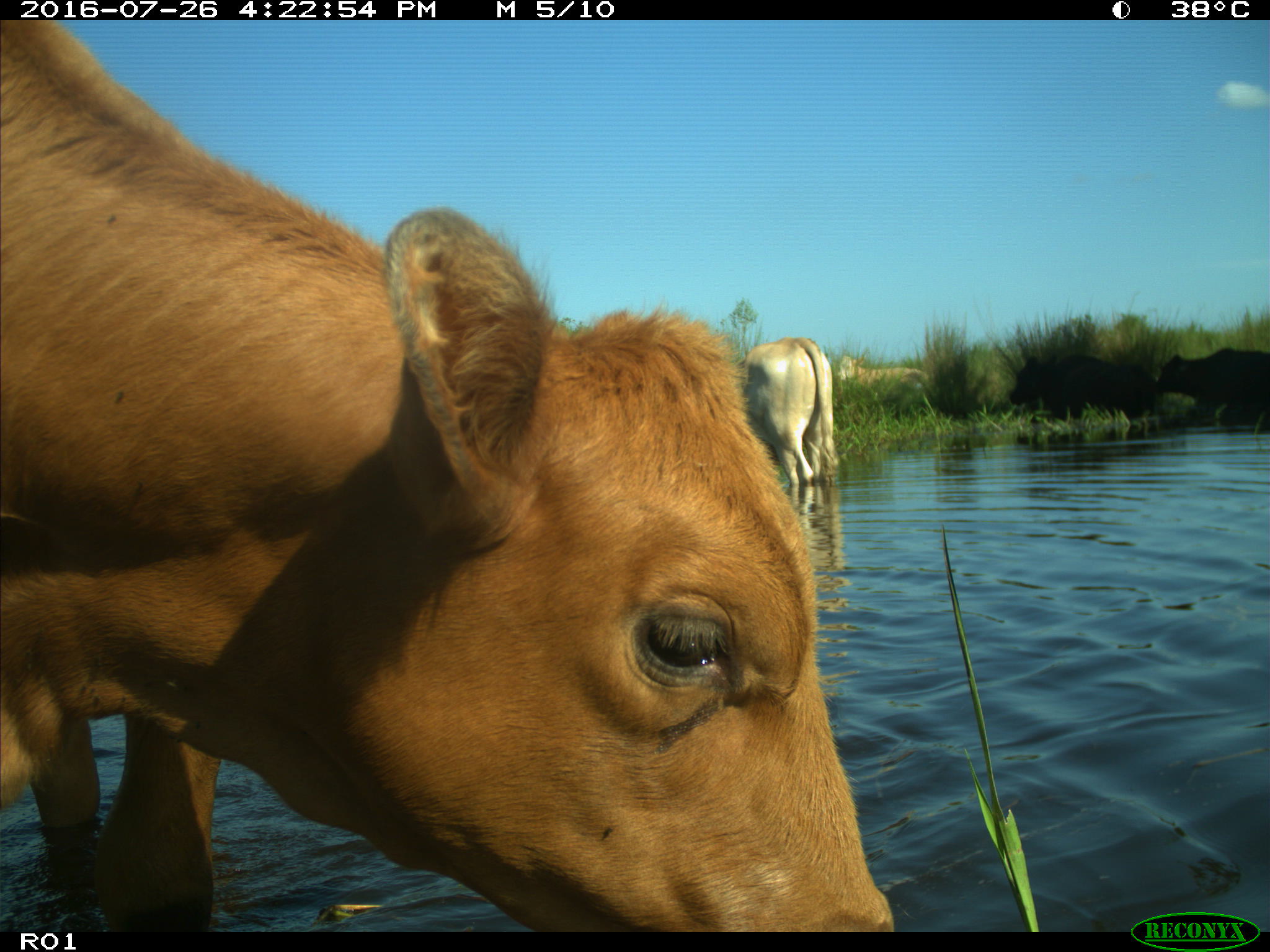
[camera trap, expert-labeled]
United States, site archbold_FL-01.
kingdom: Animalia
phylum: Chordata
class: Mammalia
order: Artiodactyla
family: Bovidae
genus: Bos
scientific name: Bos taurus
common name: domestic cow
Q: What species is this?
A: Bos taurus (domestic cow).